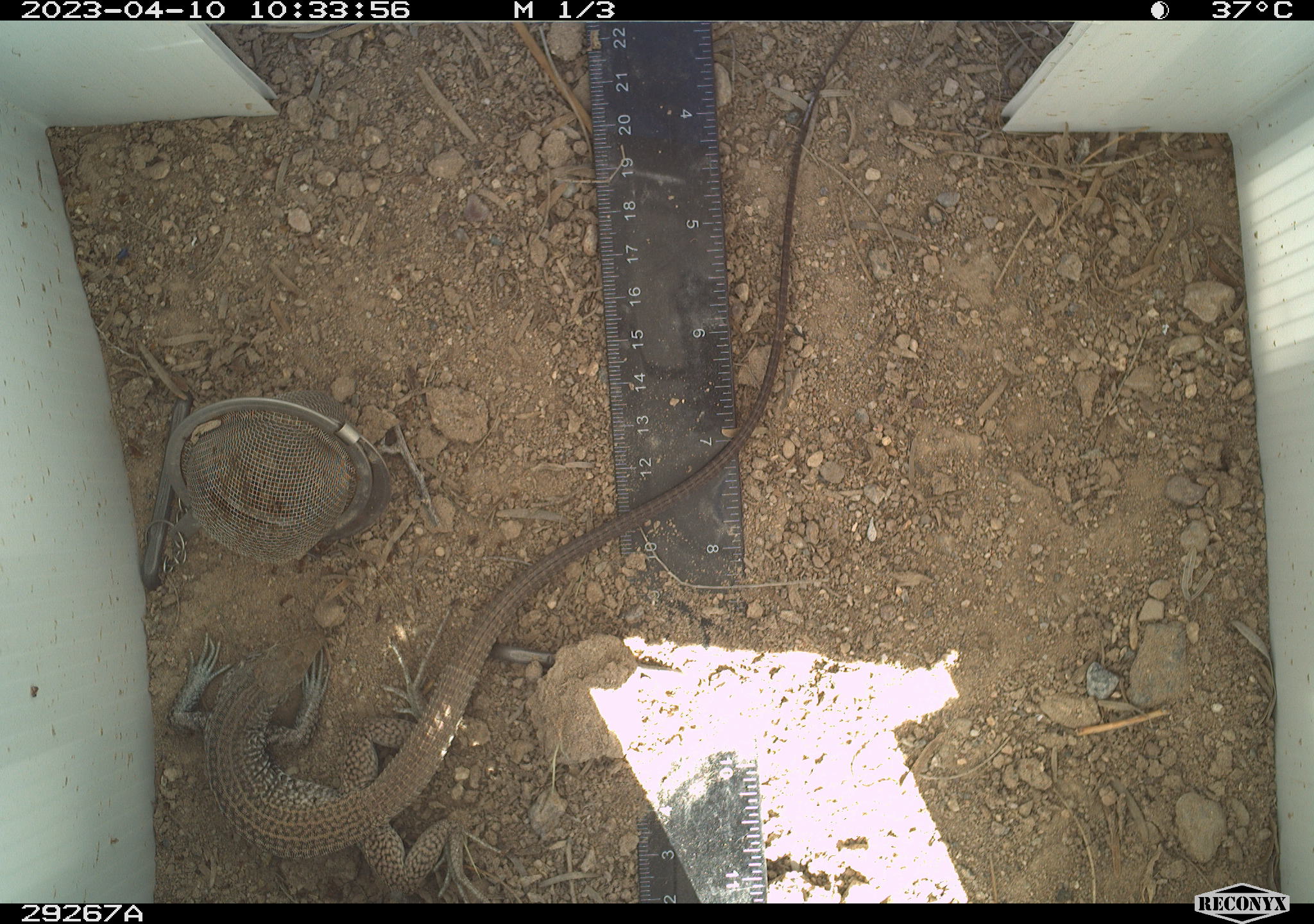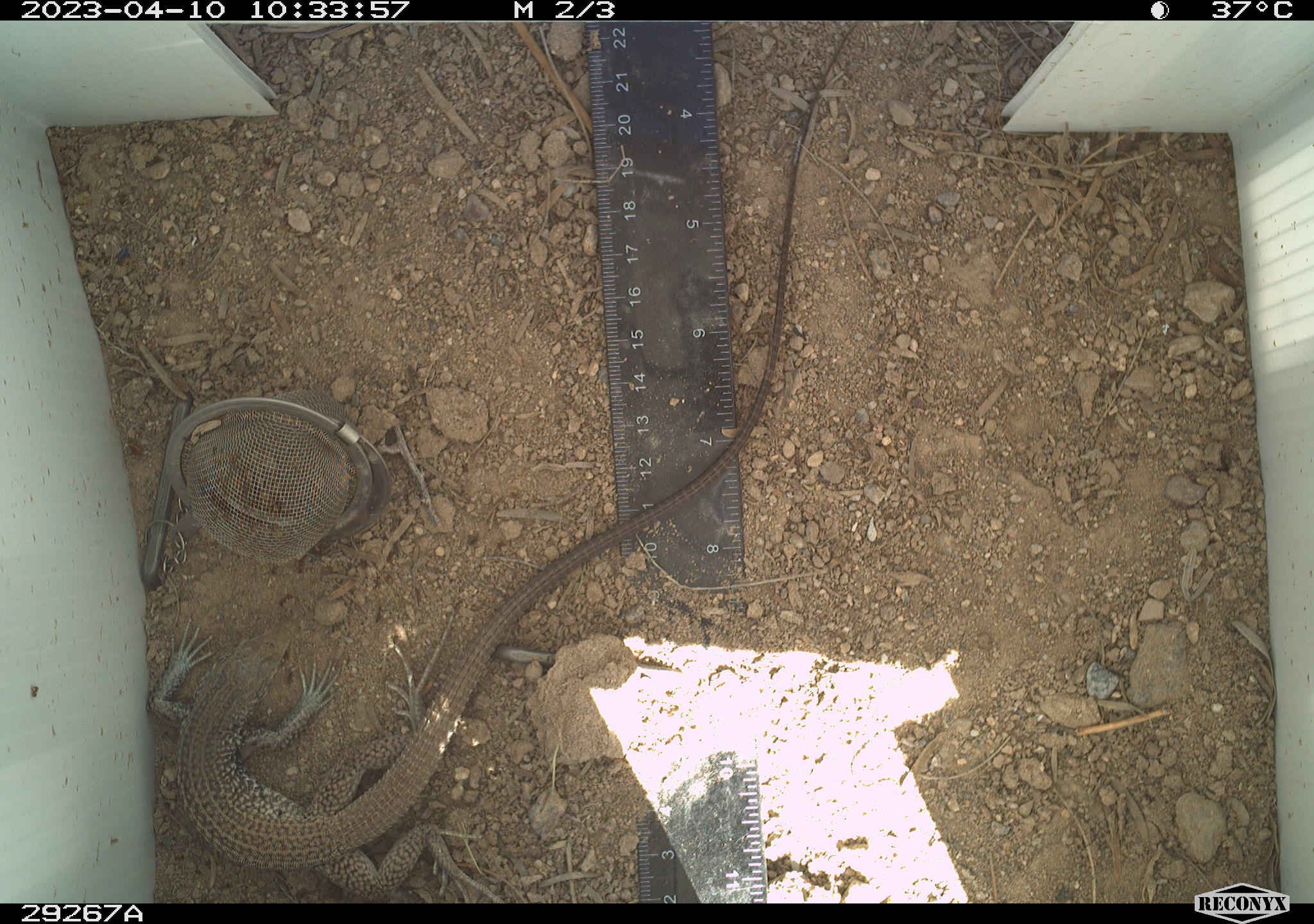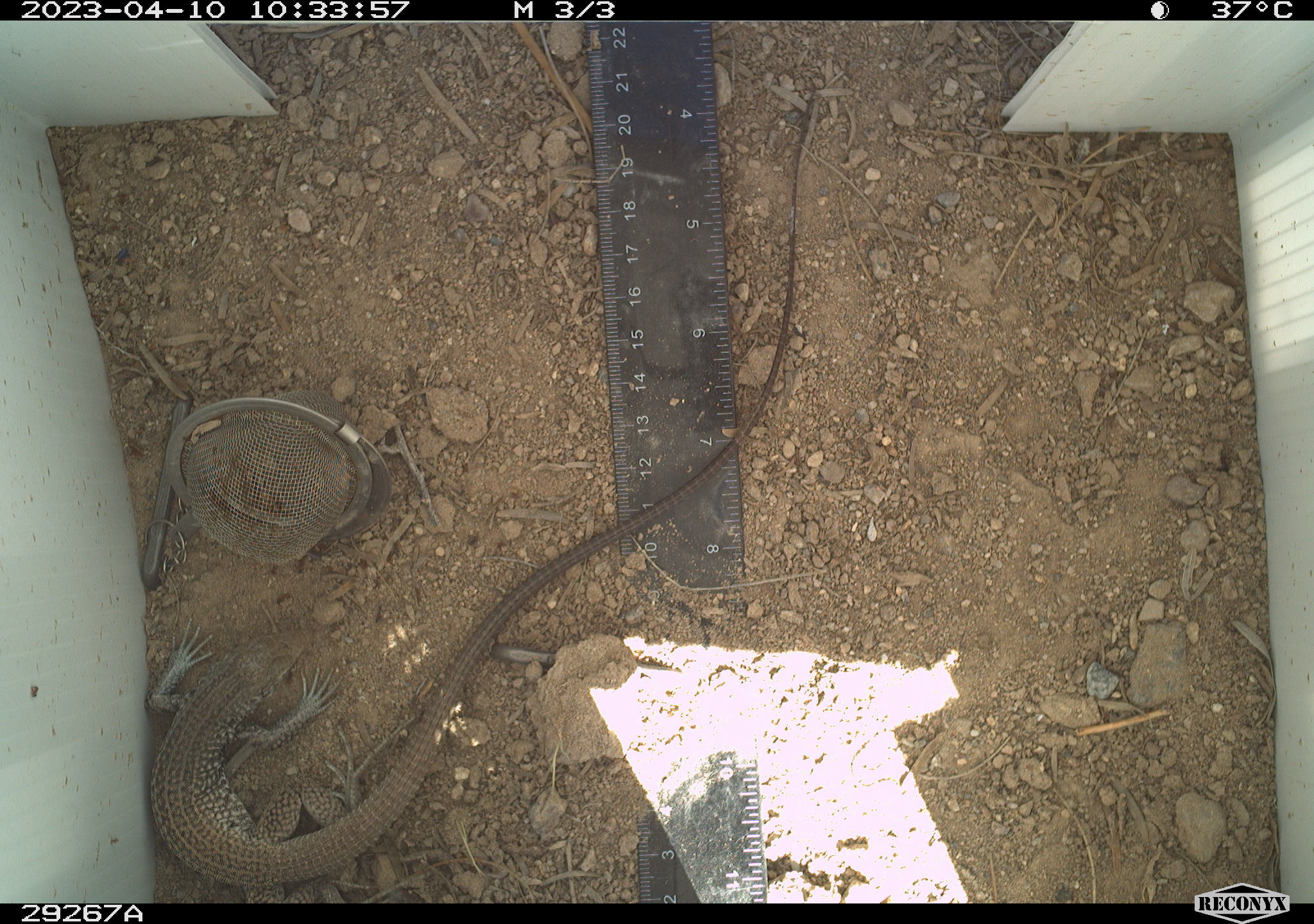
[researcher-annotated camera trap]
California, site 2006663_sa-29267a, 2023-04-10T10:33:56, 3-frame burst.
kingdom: Animalia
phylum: Chordata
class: Reptilia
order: Squamata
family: Teiidae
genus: Aspidoscelis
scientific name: Aspidoscelis tigris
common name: western whiptail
Western whiptail (Aspidoscelis tigris).